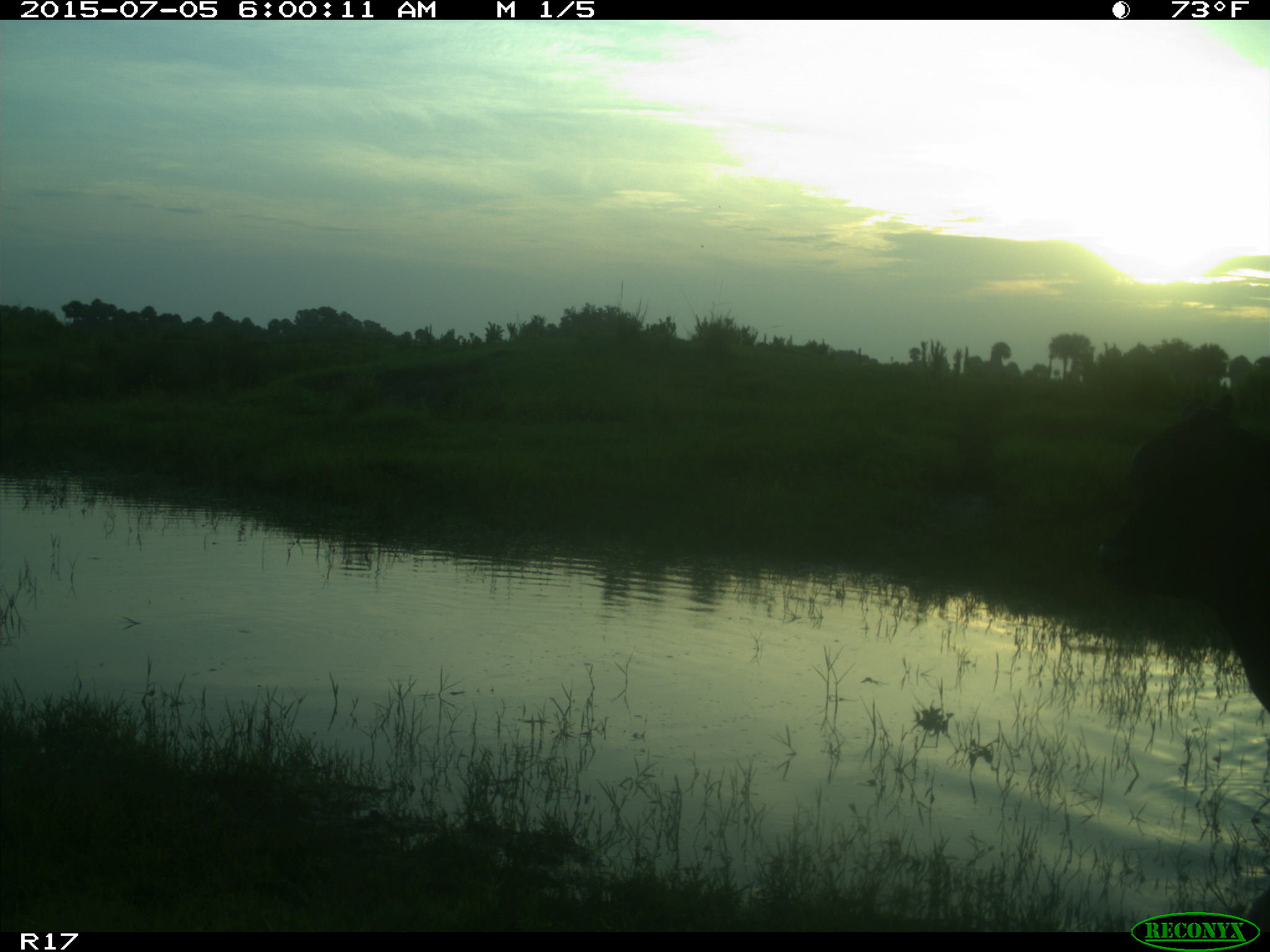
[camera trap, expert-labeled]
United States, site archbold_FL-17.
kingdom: Animalia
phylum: Chordata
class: Mammalia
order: Artiodactyla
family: Bovidae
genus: Bos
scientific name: Bos taurus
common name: domestic cow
Bos taurus (domestic cow).